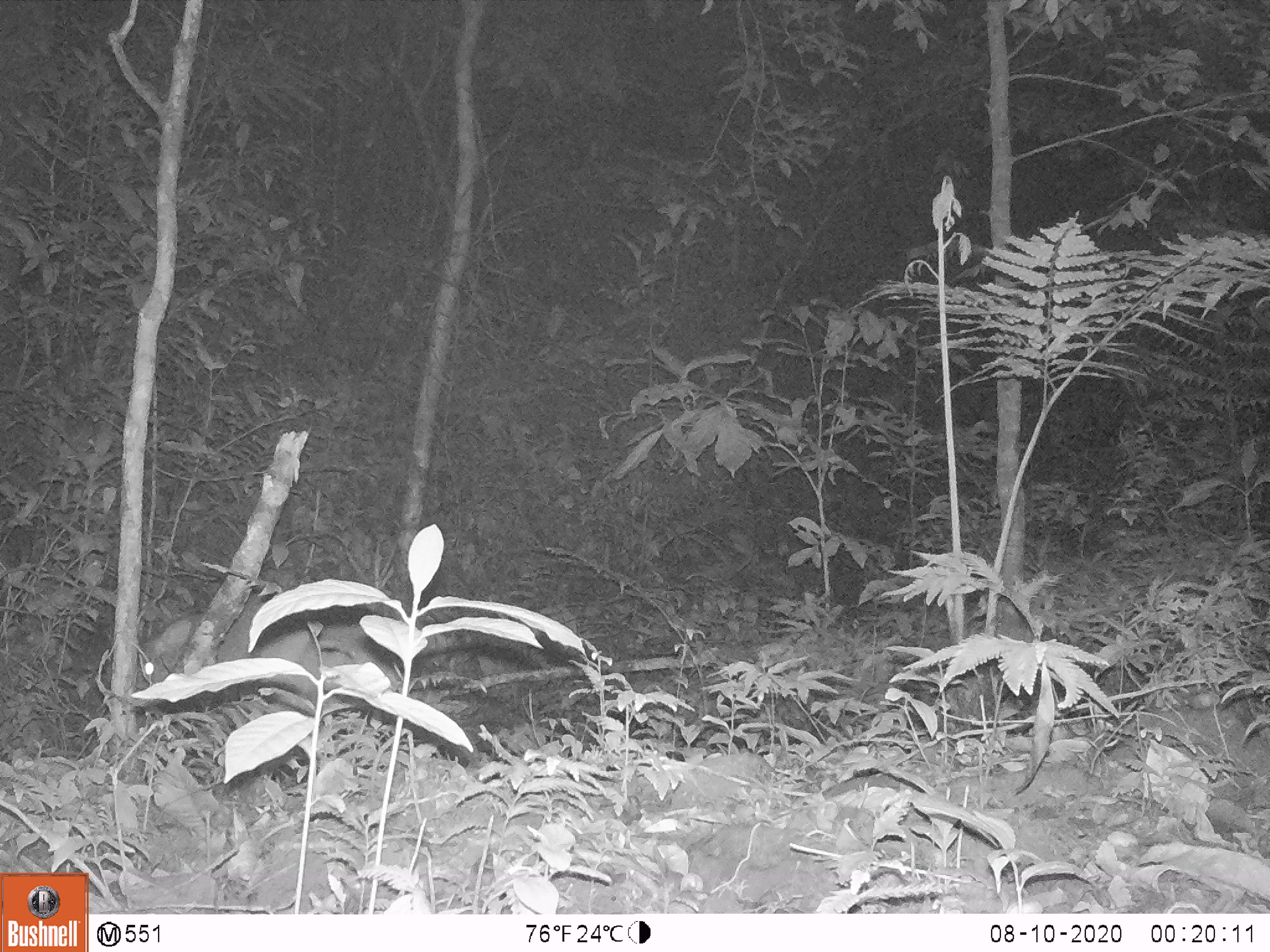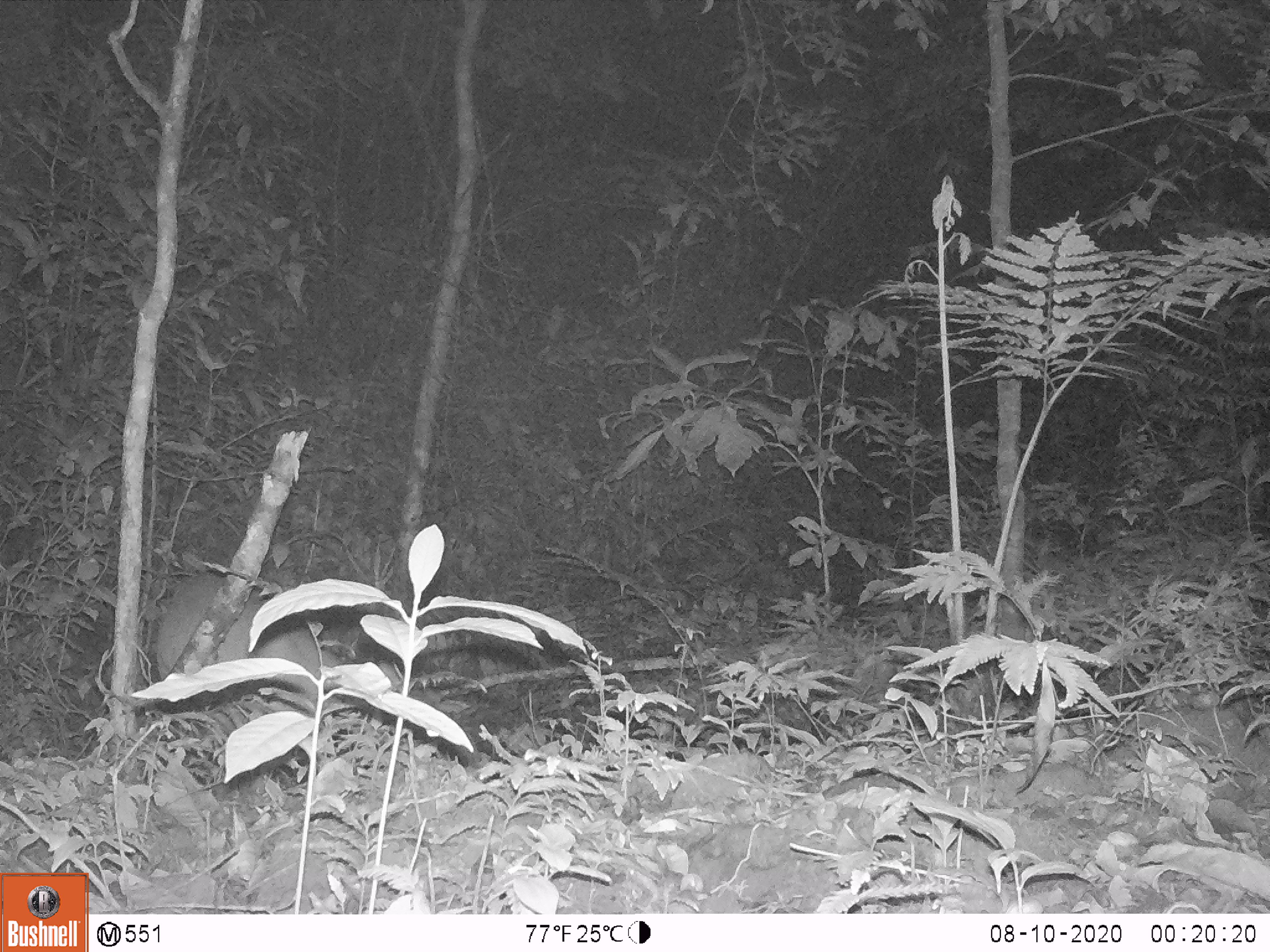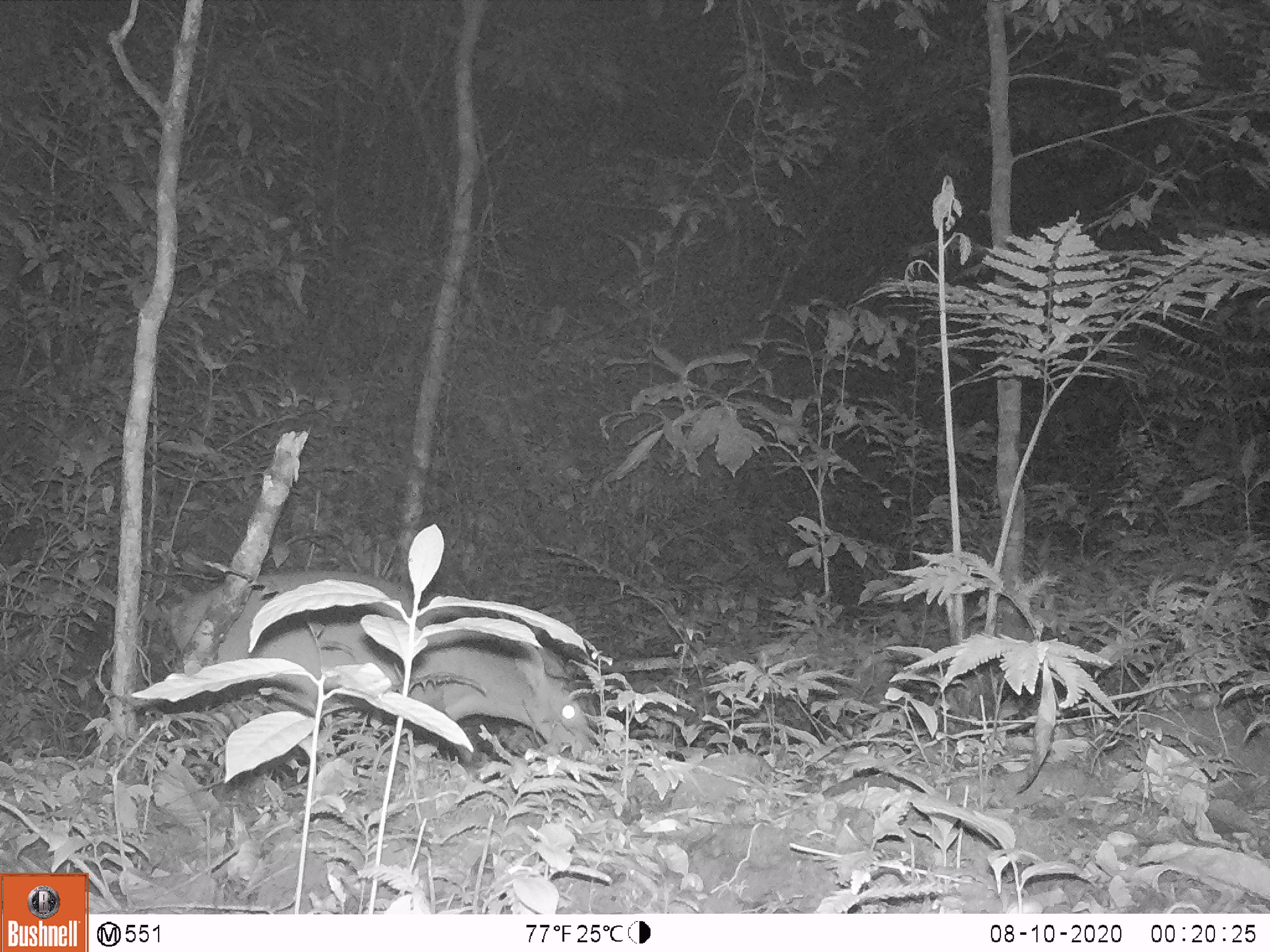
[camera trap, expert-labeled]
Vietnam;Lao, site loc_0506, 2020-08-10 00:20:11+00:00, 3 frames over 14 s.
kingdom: Animalia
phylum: Chordata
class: Mammalia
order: Artiodactyla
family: Cervidae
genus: Muntiacus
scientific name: Muntiacus vuquangensis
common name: large-antlered muntjac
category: large antlered muntjac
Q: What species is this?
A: Large antlered muntjac (large-antlered muntjac) (Muntiacus vuquangensis).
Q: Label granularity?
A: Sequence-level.